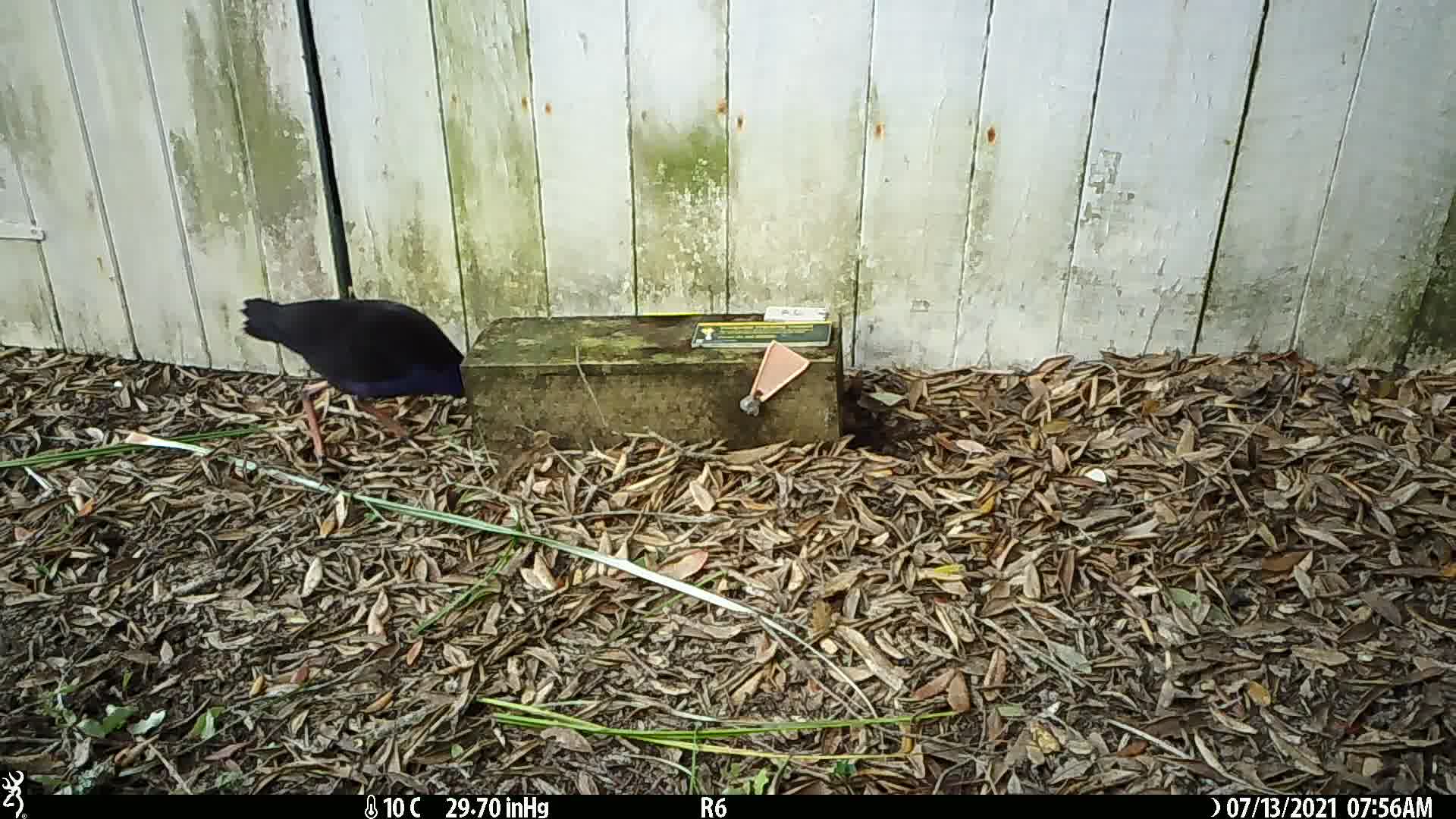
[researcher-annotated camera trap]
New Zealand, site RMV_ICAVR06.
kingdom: Animalia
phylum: Chordata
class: Aves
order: Gruiformes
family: Rallidae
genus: Porphyrio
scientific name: Porphyrio melanotus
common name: australasian swamphen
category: pukeko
Pukeko (australasian swamphen) (Porphyrio melanotus).